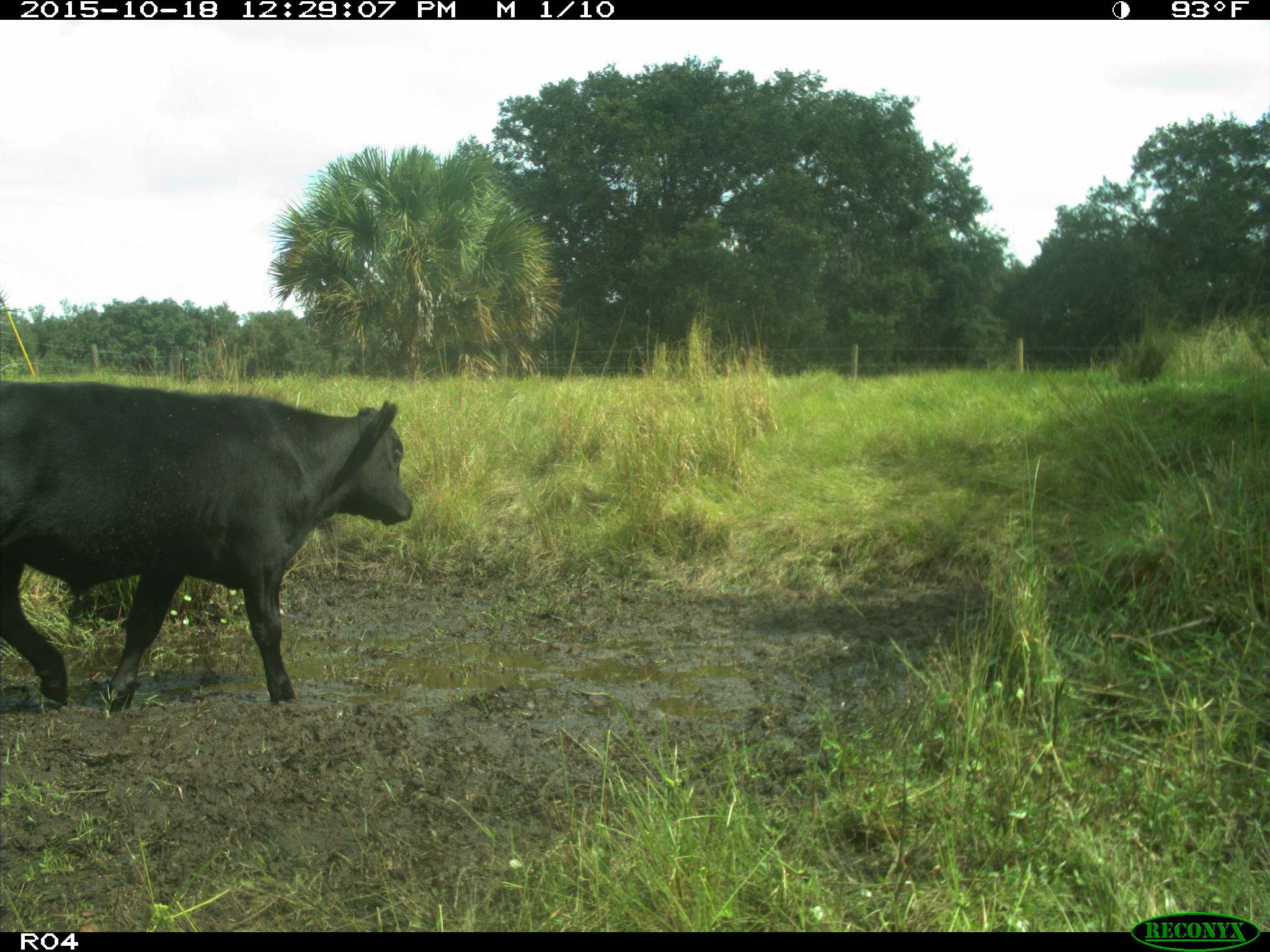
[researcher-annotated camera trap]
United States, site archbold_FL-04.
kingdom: Animalia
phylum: Chordata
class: Mammalia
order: Artiodactyla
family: Bovidae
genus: Bos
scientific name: Bos taurus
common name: domestic cow